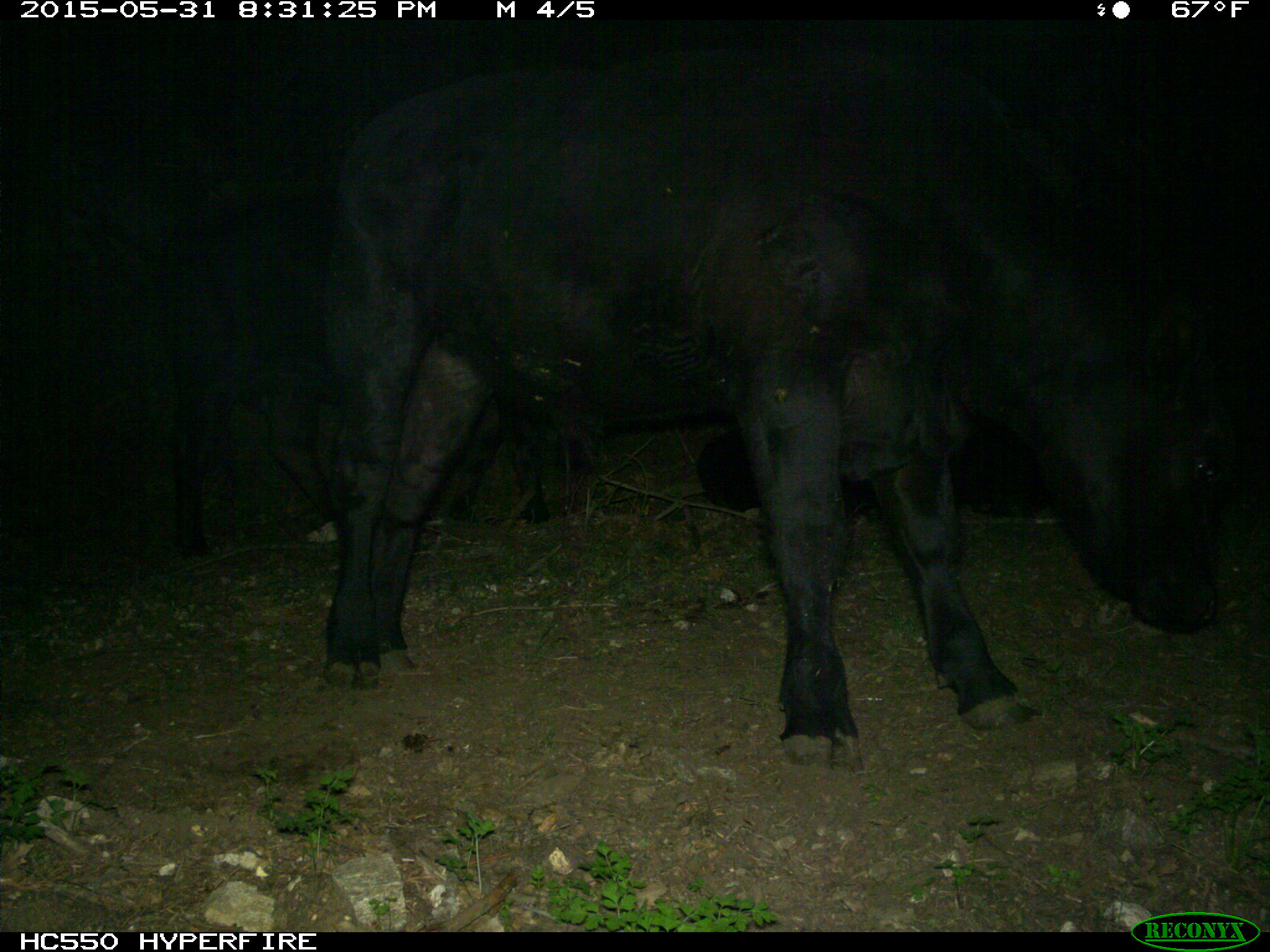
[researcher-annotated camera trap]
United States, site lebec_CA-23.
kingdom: Animalia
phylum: Chordata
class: Mammalia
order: Artiodactyla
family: Bovidae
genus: Bos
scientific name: Bos taurus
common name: domestic cow